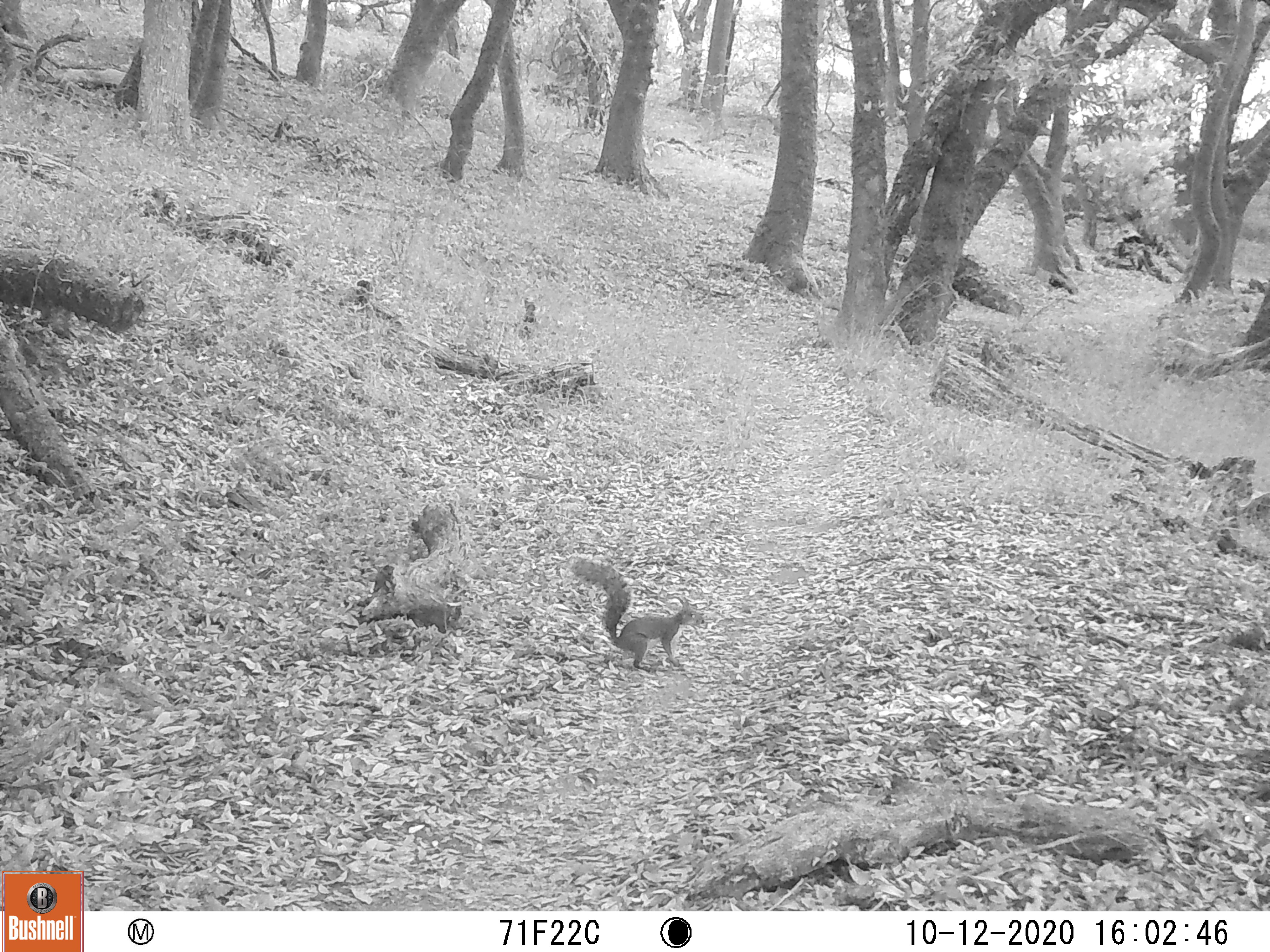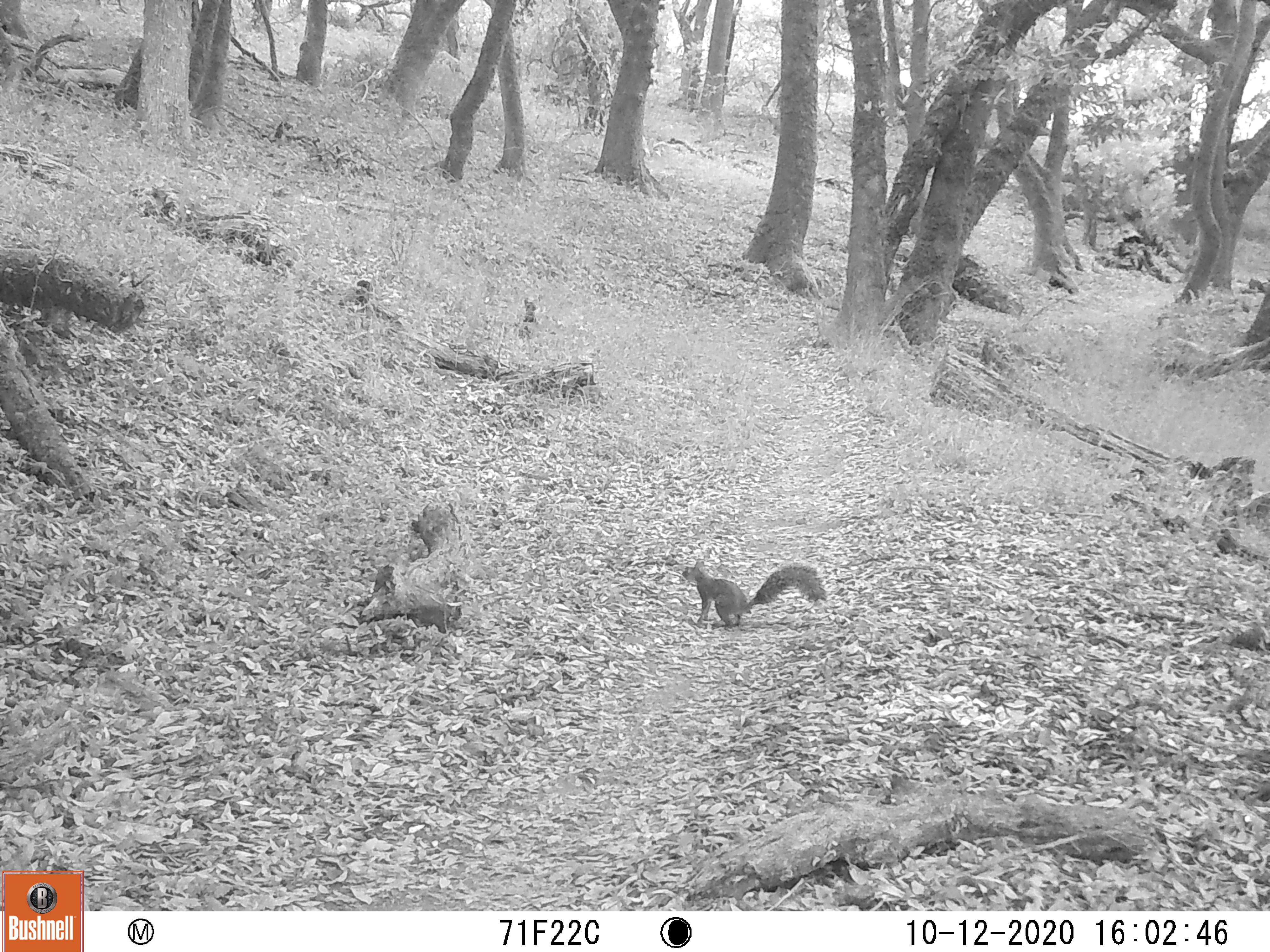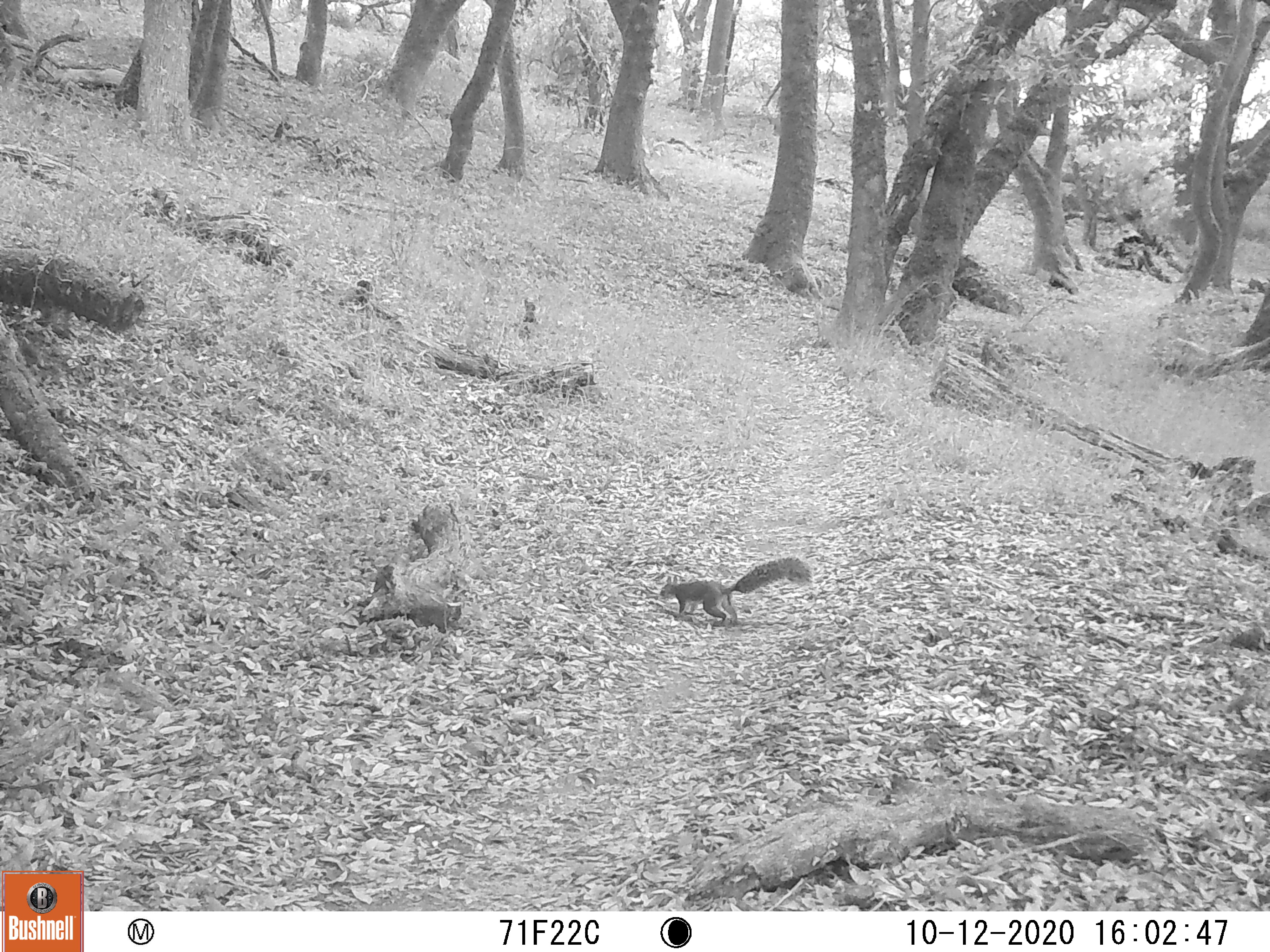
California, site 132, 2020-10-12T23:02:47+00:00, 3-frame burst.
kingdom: Animalia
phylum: Chordata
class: Mammalia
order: Rodentia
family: Sciuridae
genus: Sciurus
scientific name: Sciurus griseus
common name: western gray squirrel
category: western grey squirrel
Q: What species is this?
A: Western grey squirrel (western gray squirrel) (Sciurus griseus).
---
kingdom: Animalia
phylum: Chordata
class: Mammalia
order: Rodentia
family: Sciuridae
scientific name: Sciuridae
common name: squirrel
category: unknown squirrel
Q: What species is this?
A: Unknown squirrel (squirrel) (Sciuridae).